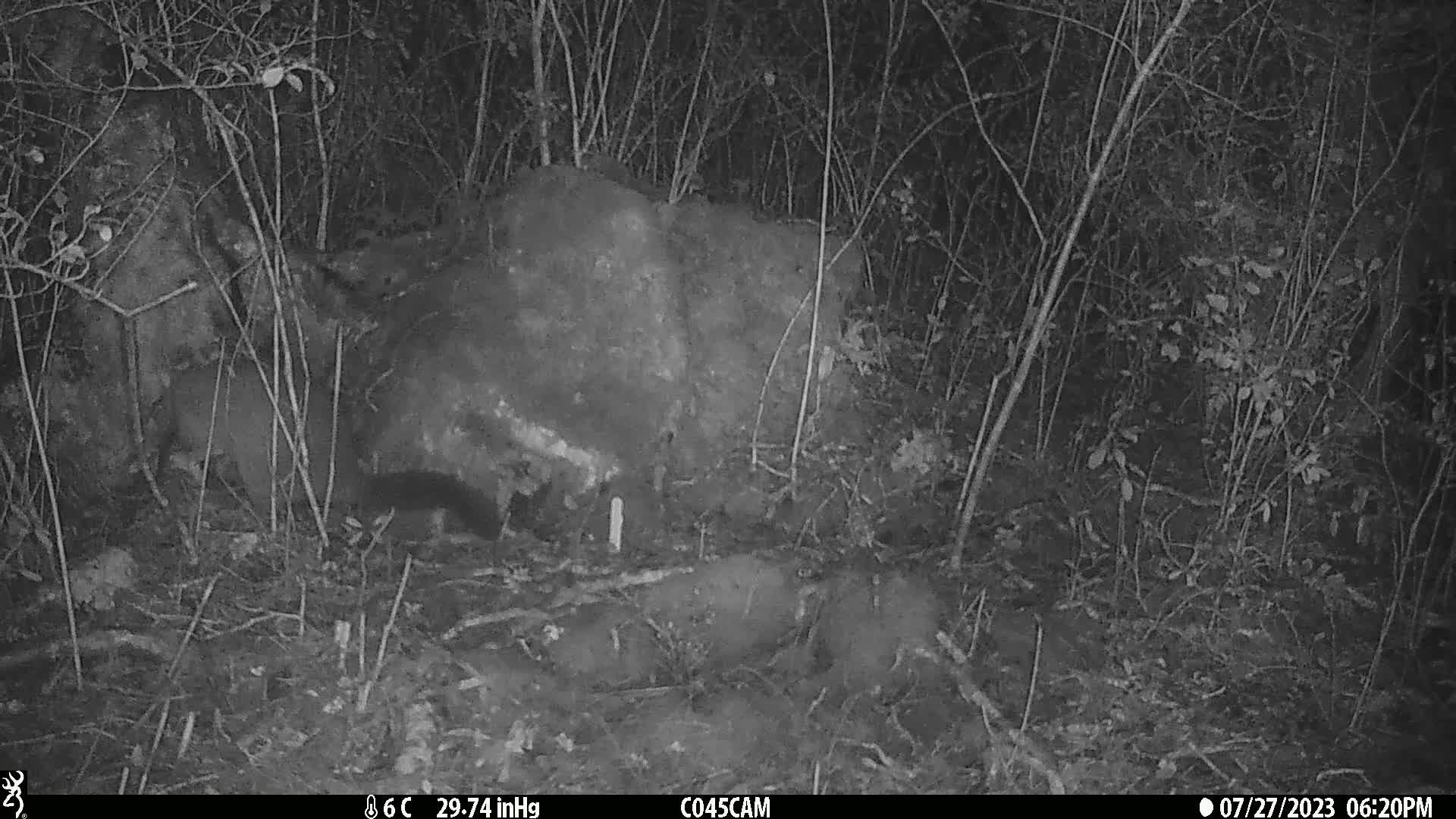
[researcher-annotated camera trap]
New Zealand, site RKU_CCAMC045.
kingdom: Animalia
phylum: Chordata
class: Mammalia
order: Diprotodontia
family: Phalangeridae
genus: Trichosurus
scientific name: Trichosurus vulpecula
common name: common brushtail possum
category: possum